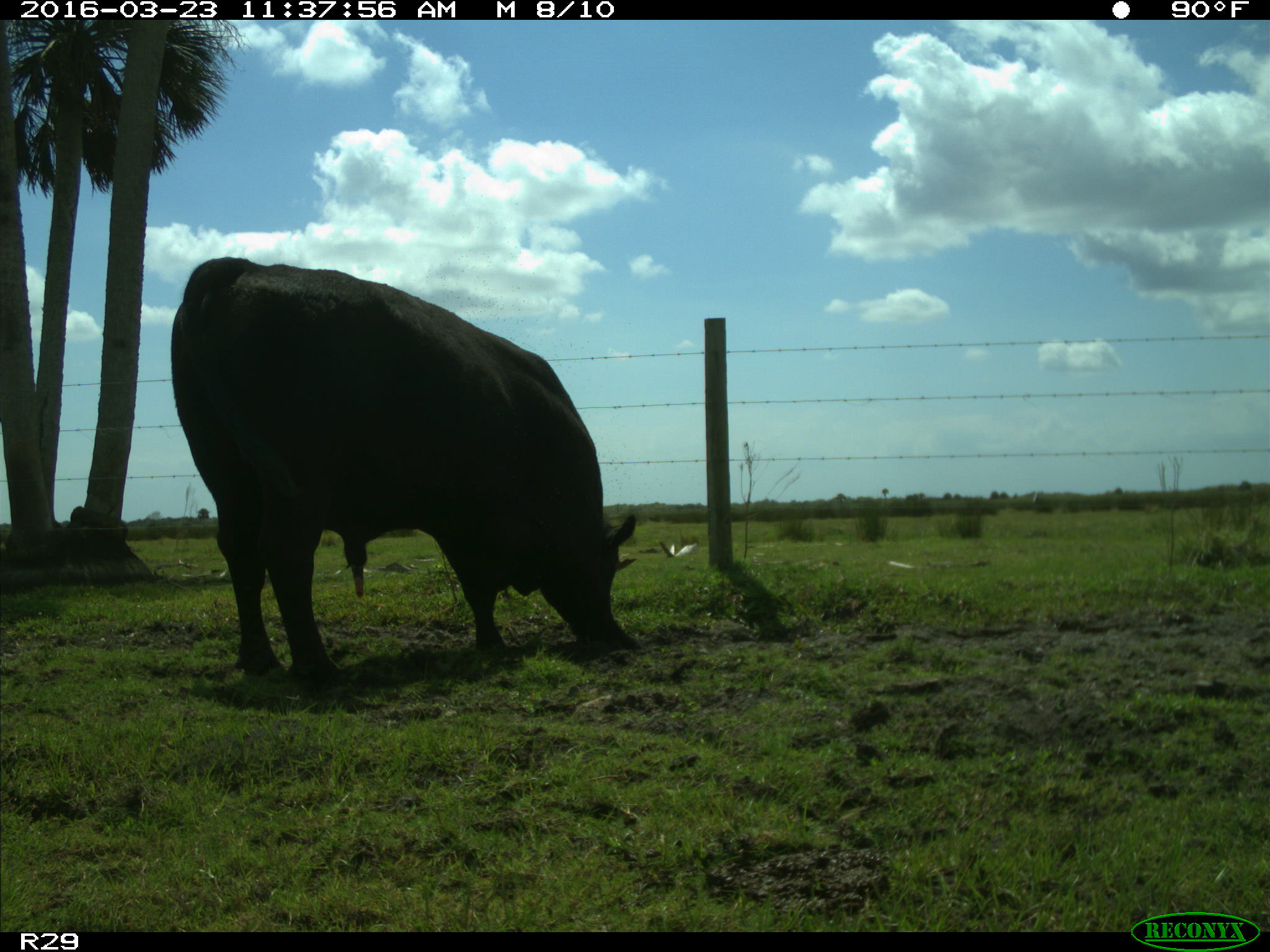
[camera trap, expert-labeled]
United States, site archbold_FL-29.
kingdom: Animalia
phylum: Chordata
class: Mammalia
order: Artiodactyla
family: Bovidae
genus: Bos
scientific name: Bos taurus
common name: domestic cow